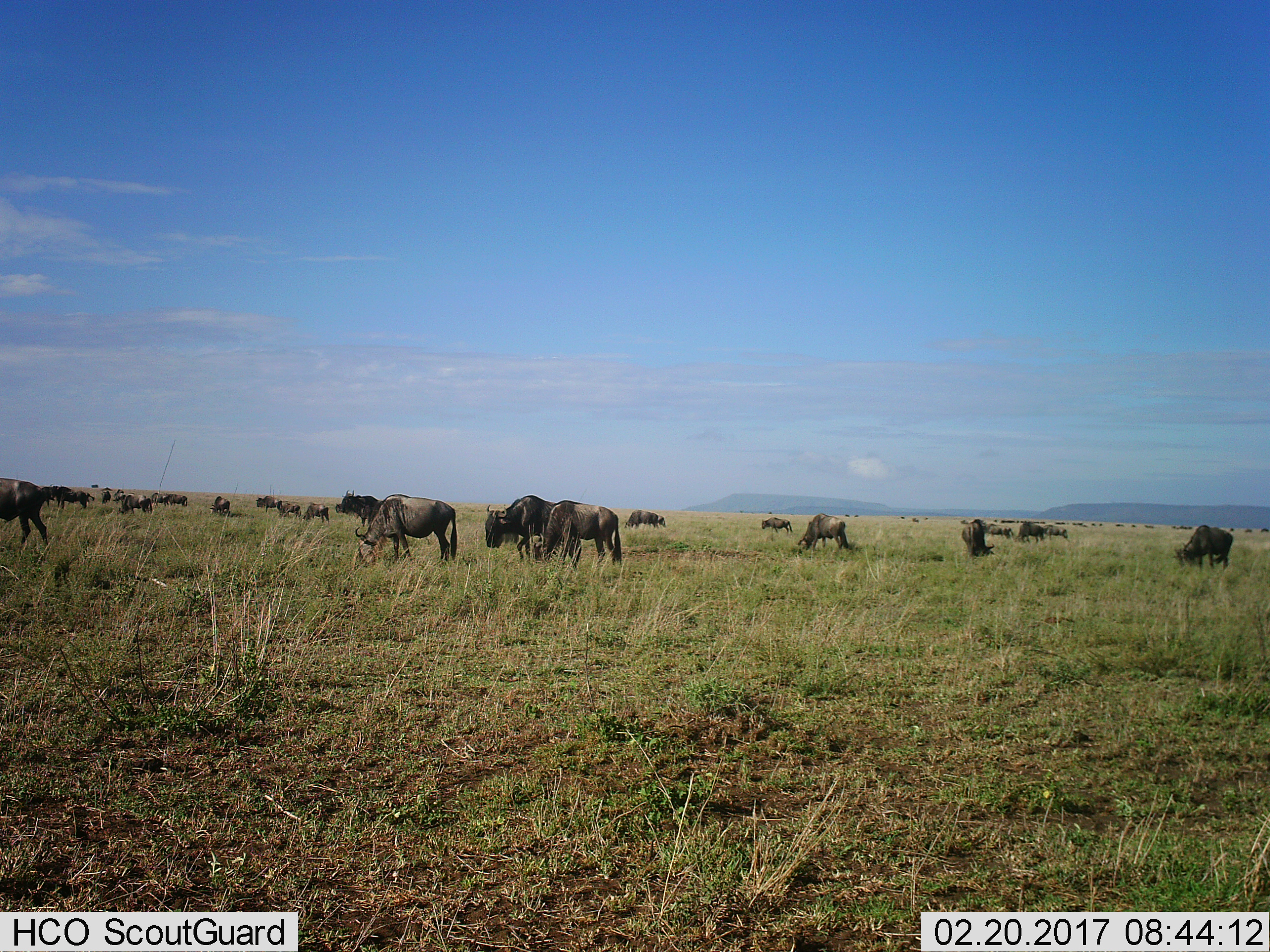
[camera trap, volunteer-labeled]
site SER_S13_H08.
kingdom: Animalia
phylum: Chordata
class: Mammalia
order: Artiodactyla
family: Bovidae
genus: Connochaetes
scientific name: Connochaetes taurinus taurinus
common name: blue wildebeest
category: wildebeestblue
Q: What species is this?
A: Wildebeestblue (blue wildebeest) (Connochaetes taurinus taurinus).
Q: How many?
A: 11-50.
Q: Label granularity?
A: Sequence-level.